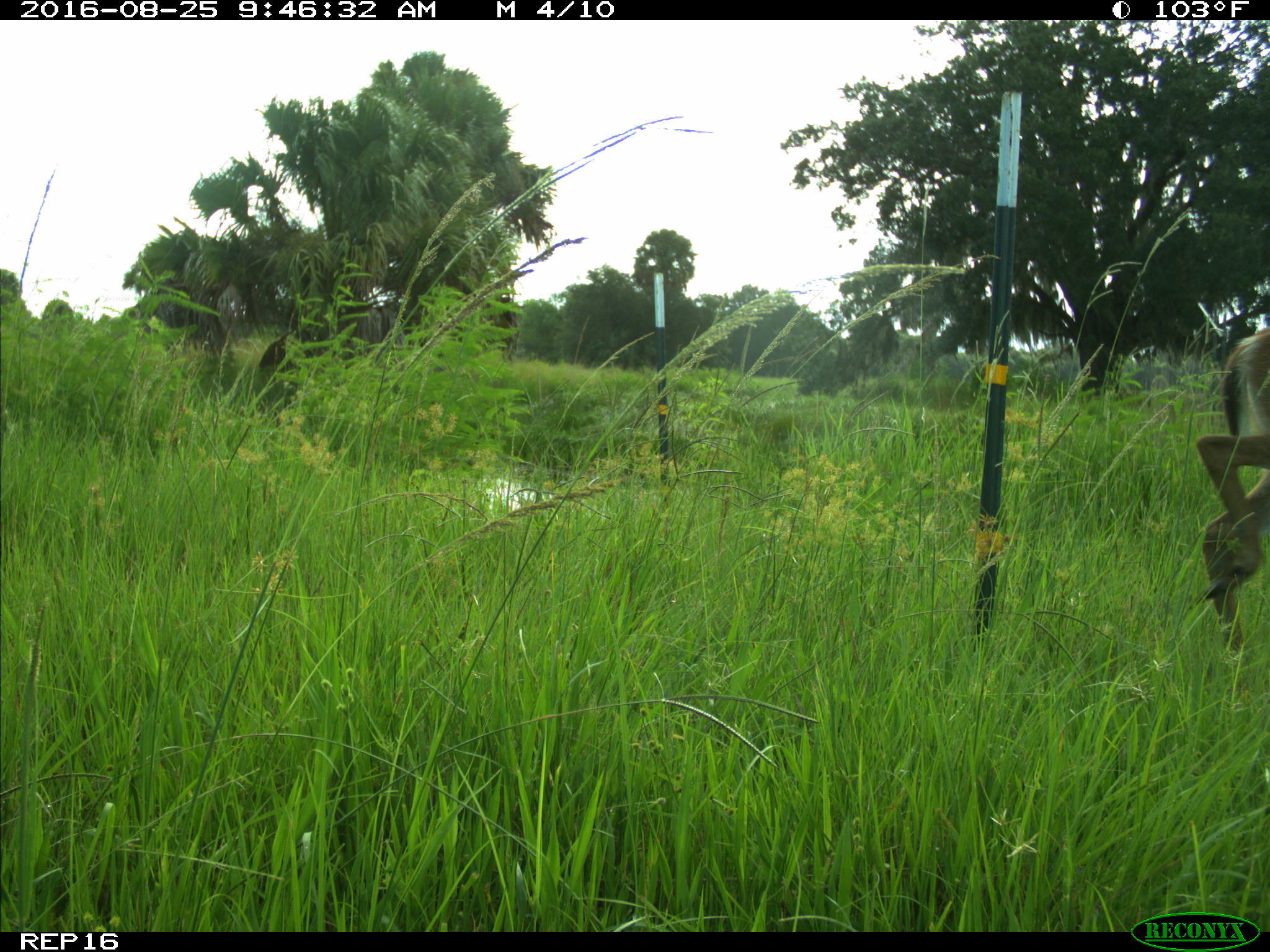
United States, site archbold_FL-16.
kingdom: Animalia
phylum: Chordata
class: Mammalia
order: Artiodactyla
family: Cervidae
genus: Odocoileus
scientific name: Odocoileus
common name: deer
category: unidentified deer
Unidentified deer (deer) (Odocoileus).